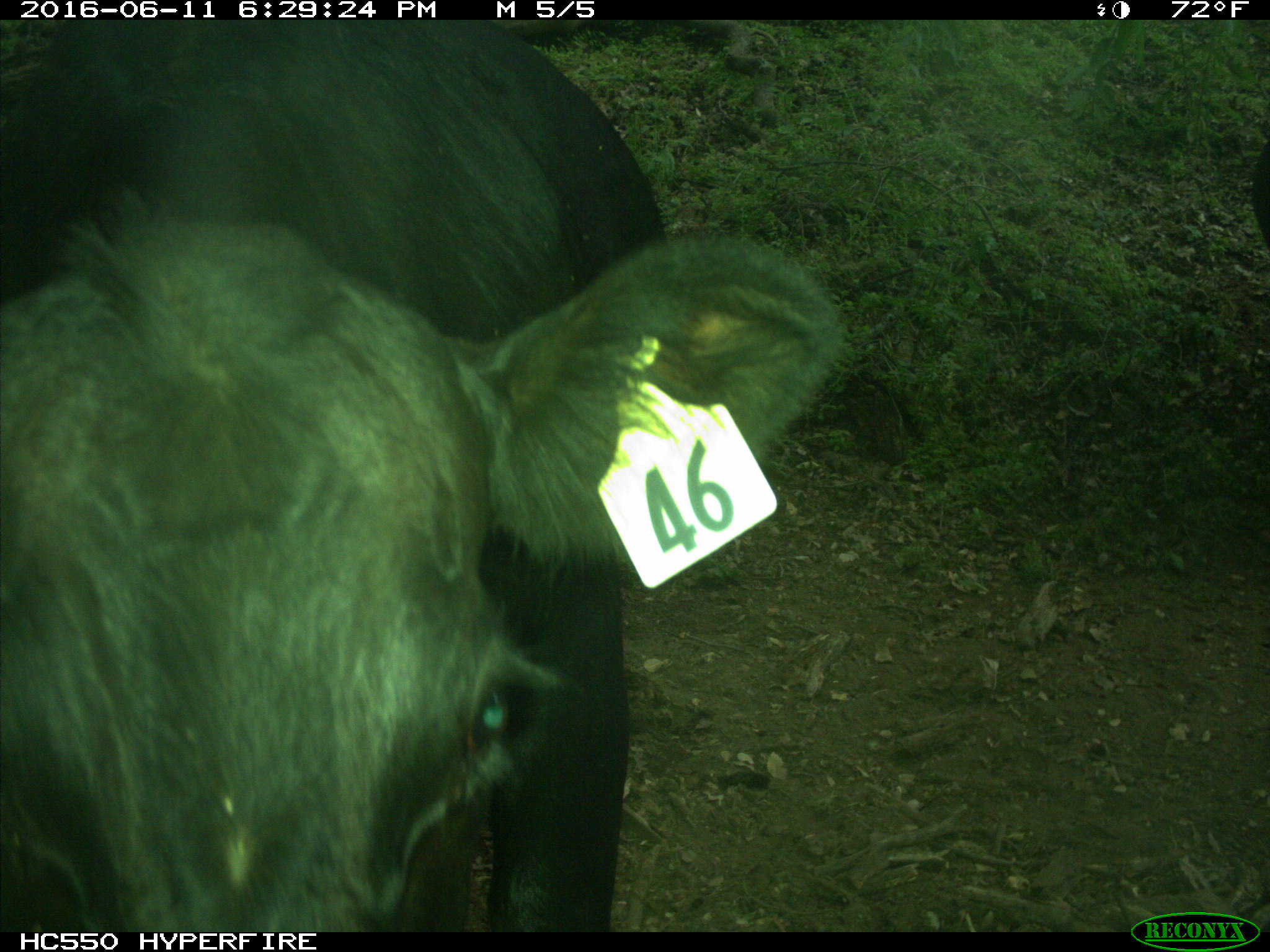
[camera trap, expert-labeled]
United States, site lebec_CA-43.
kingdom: Animalia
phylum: Chordata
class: Mammalia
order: Artiodactyla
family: Bovidae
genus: Bos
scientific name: Bos taurus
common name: domestic cow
Bos taurus (domestic cow).